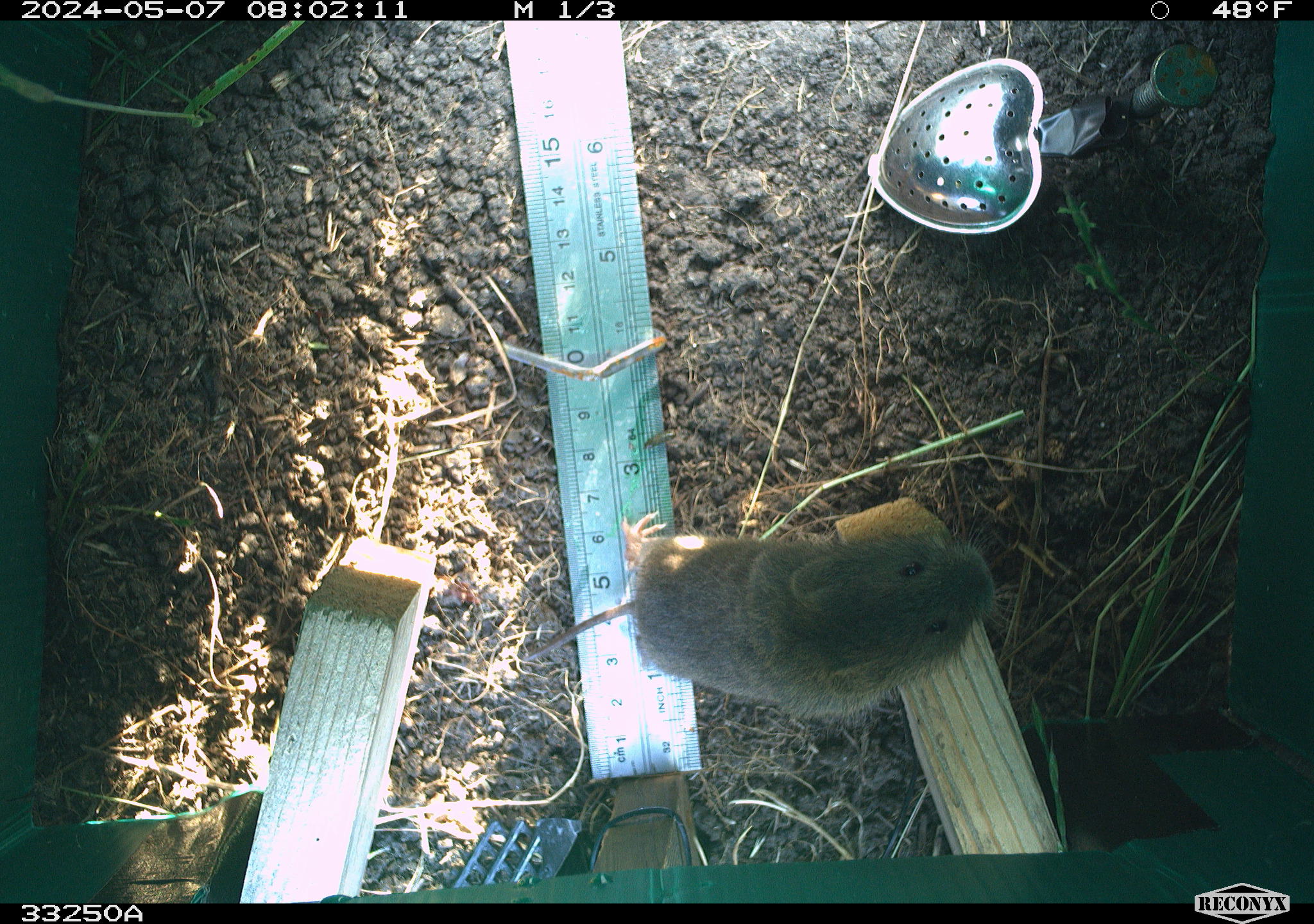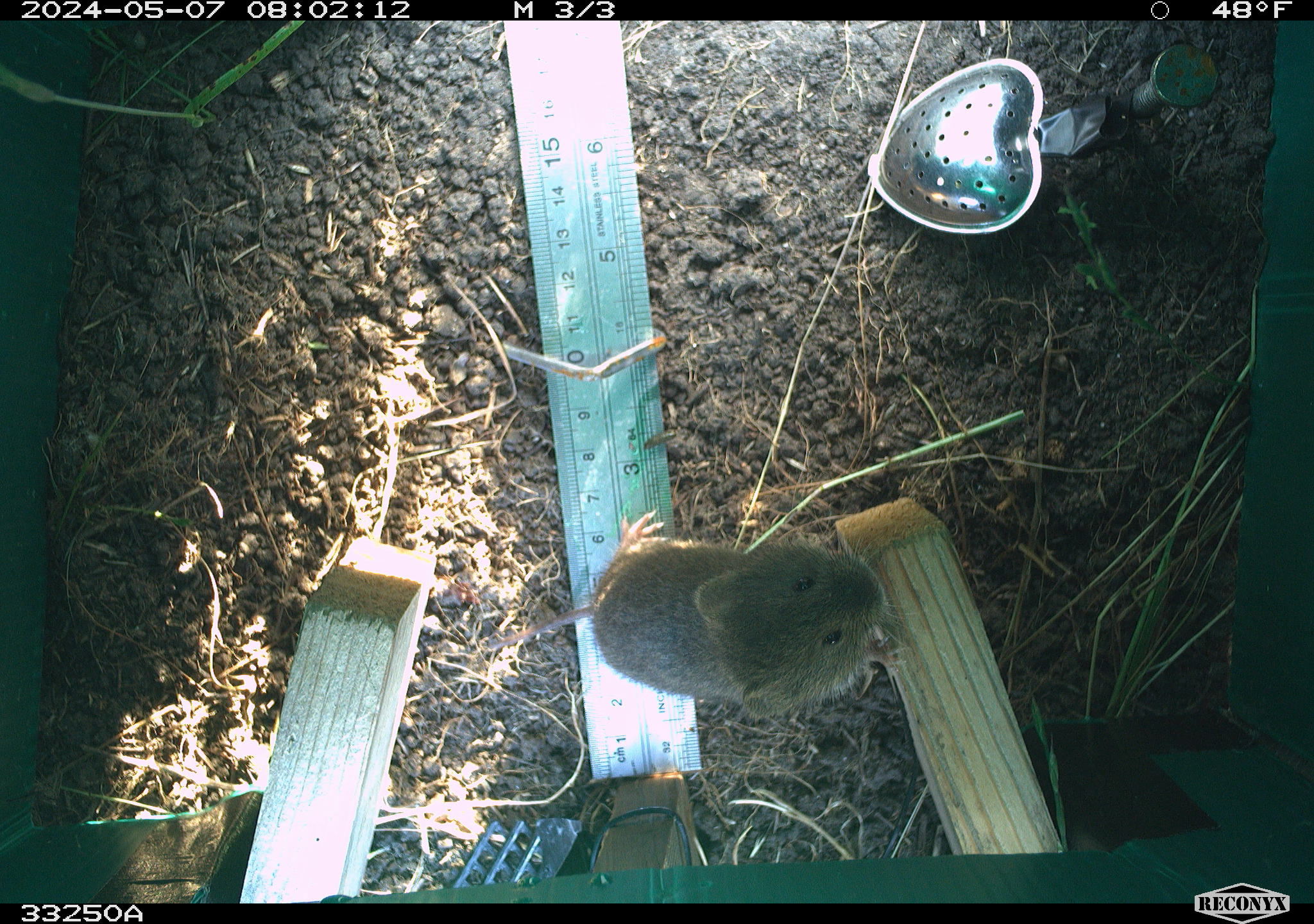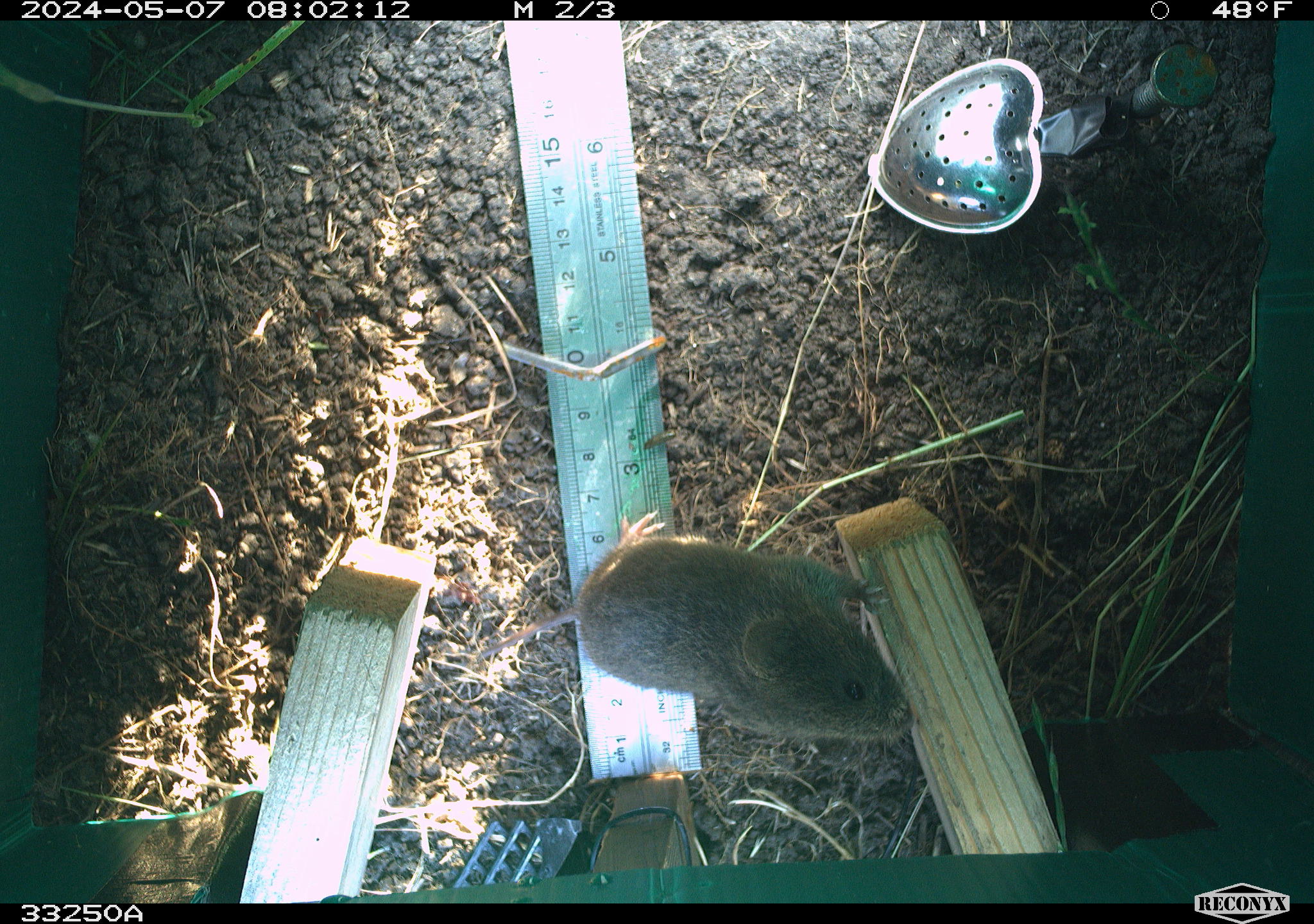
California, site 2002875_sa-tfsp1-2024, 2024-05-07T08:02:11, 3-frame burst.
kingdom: Animalia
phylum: Chordata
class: Mammalia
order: Rodentia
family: Cricetidae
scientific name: Arvicolinae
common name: voles, lemmings, and muskrats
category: arvicolinae subfamily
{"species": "arvicolinae subfamily (voles, lemmings, and muskrats) (Arvicolinae)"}